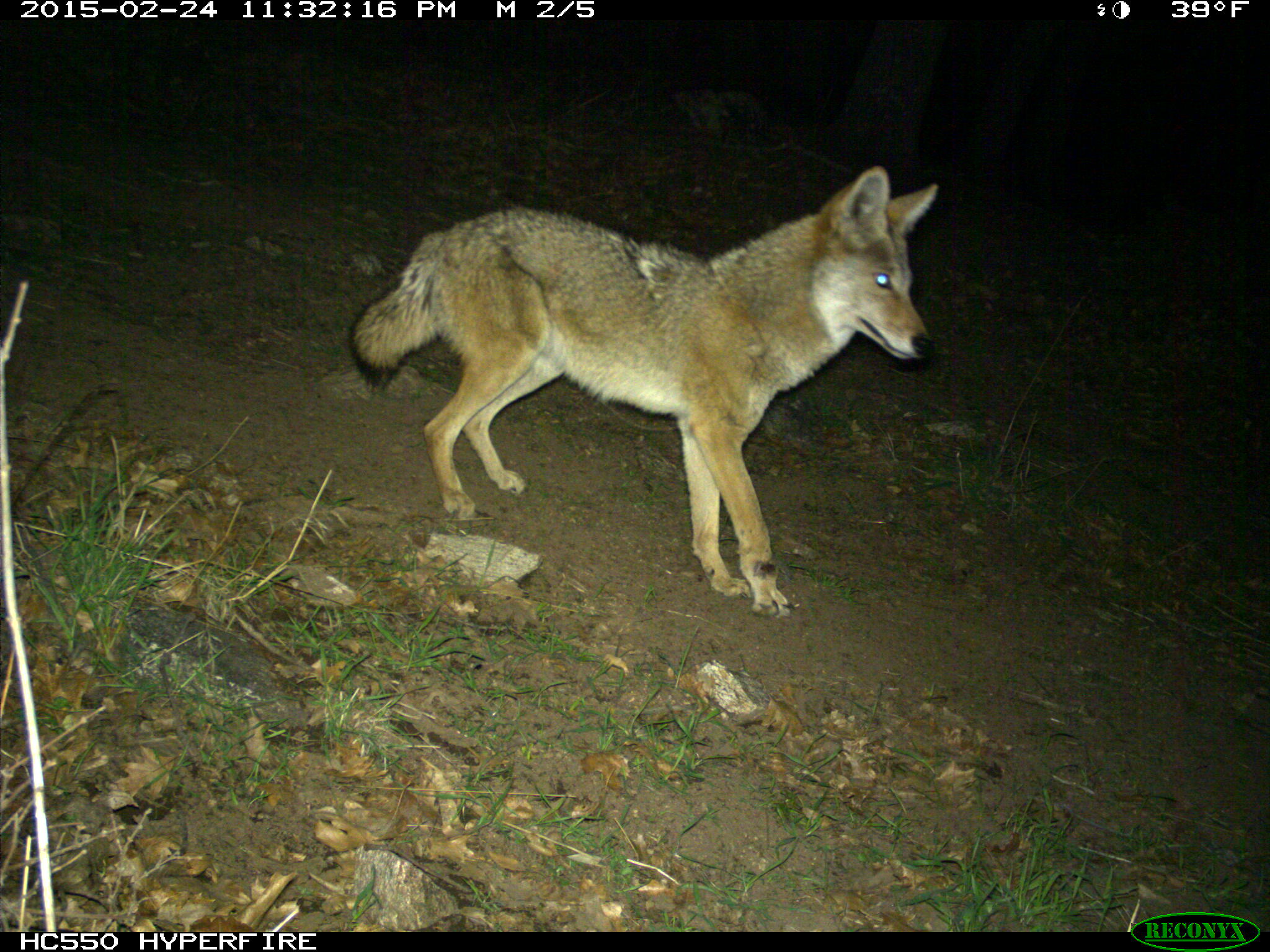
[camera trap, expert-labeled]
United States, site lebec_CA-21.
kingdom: Animalia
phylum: Chordata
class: Mammalia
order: Carnivora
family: Canidae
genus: Canis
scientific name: Canis latrans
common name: coyote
Canis latrans (coyote).